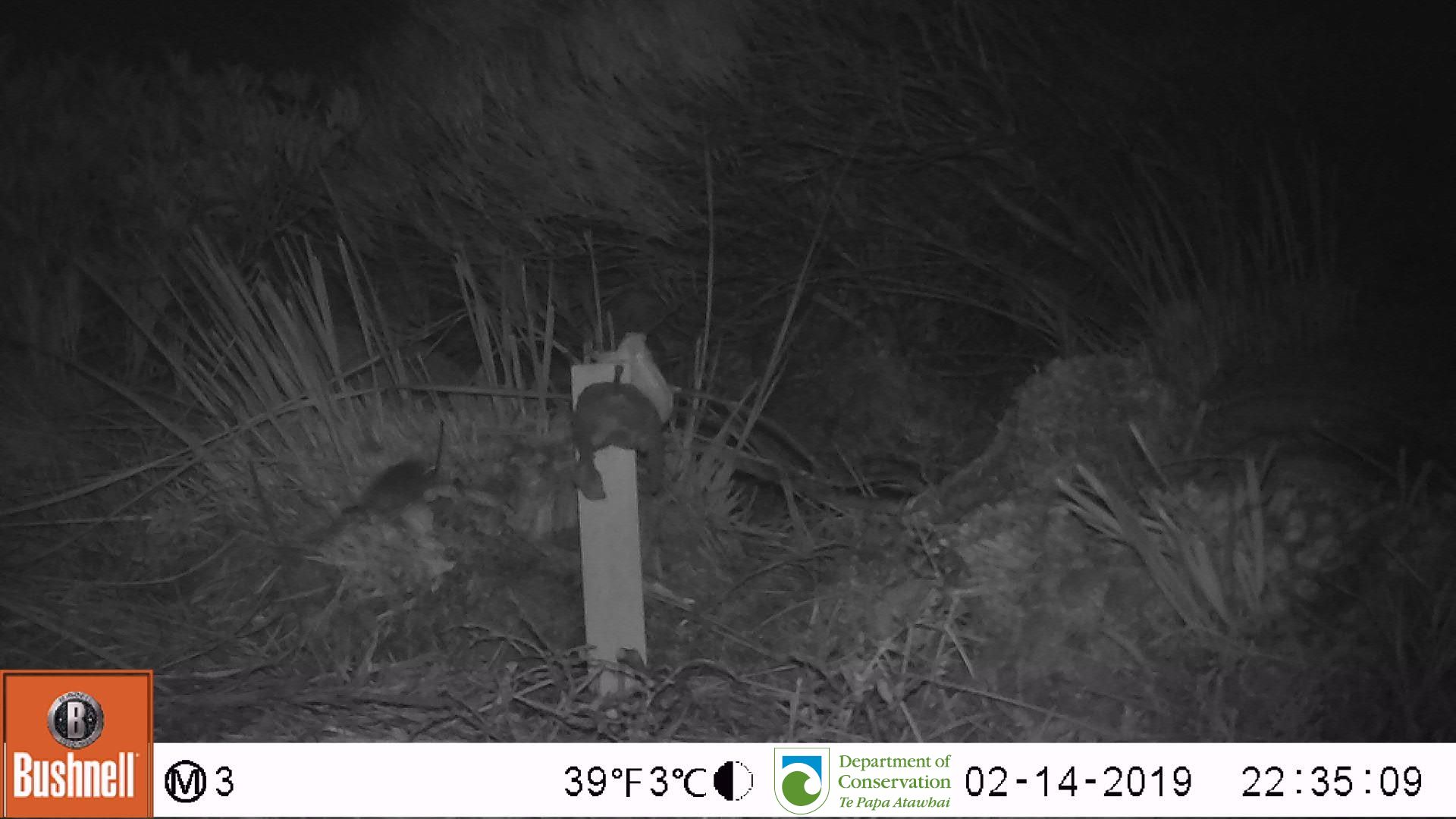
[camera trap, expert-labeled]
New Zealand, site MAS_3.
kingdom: Animalia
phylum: Chordata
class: Mammalia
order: Rodentia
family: Muridae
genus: Mus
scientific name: Mus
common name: mouse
Mouse (Mus).